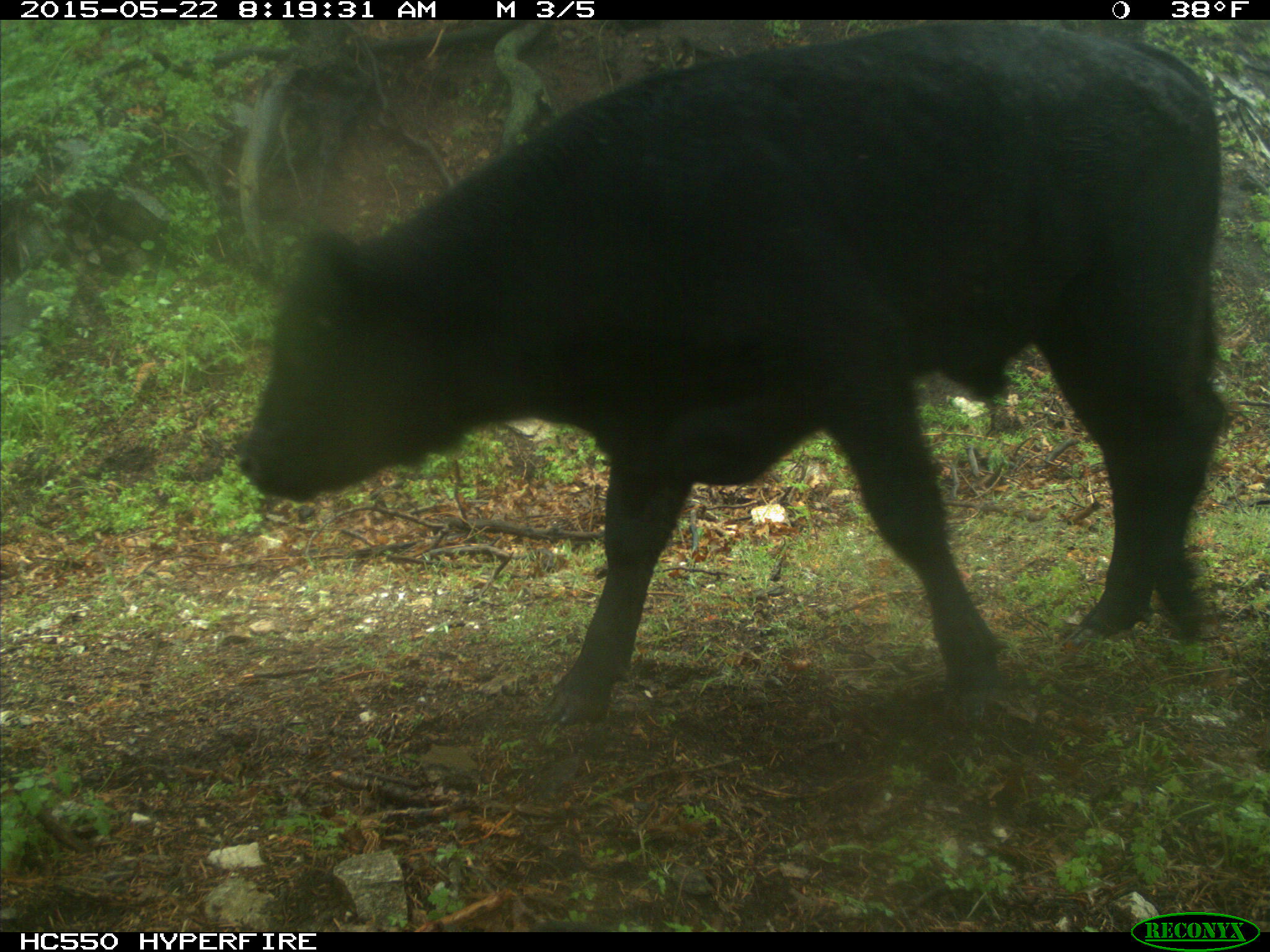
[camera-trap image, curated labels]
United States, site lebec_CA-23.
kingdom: Animalia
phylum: Chordata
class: Mammalia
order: Artiodactyla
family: Bovidae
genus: Bos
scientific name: Bos taurus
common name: domestic cow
Bos taurus (domestic cow).